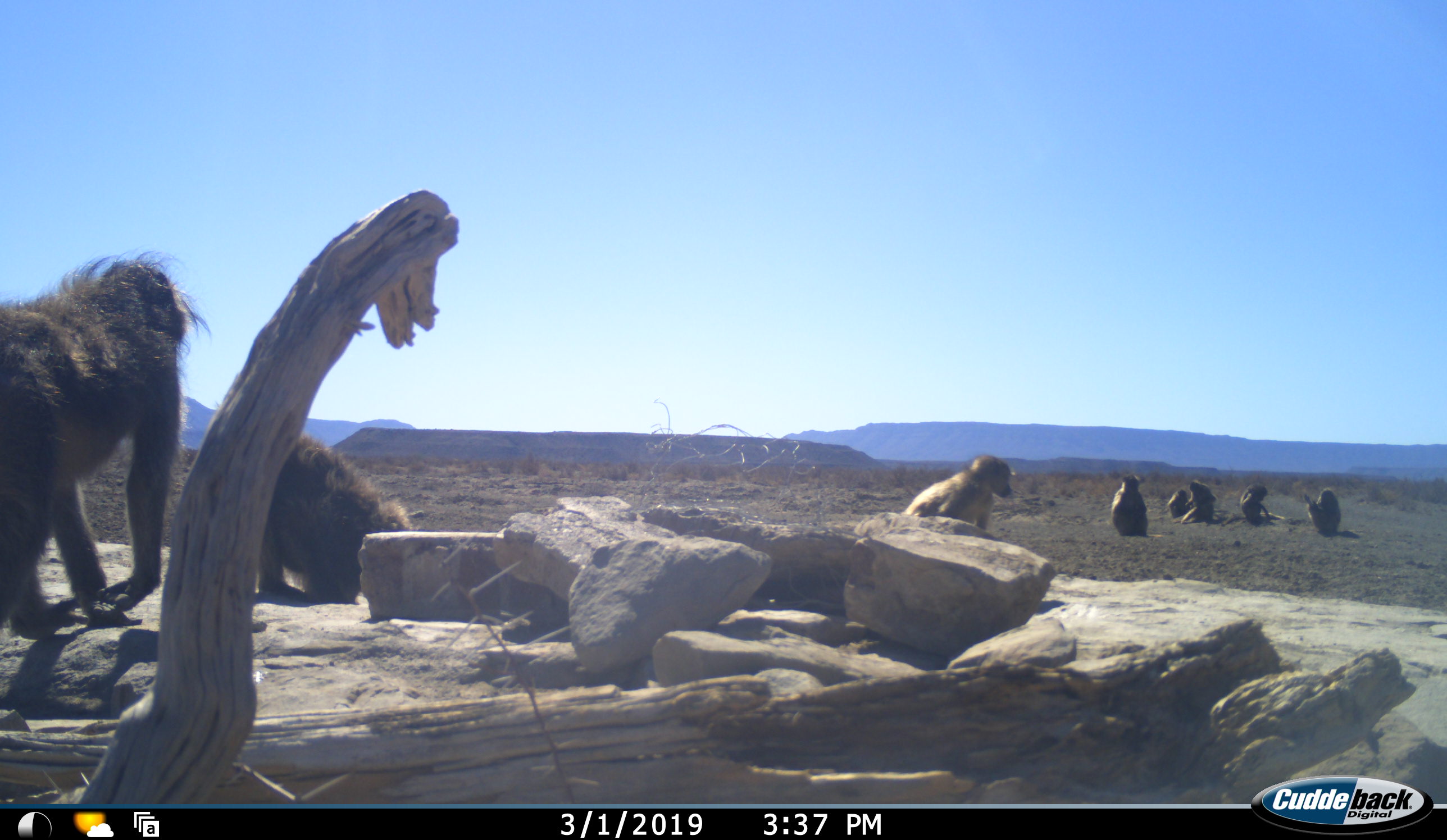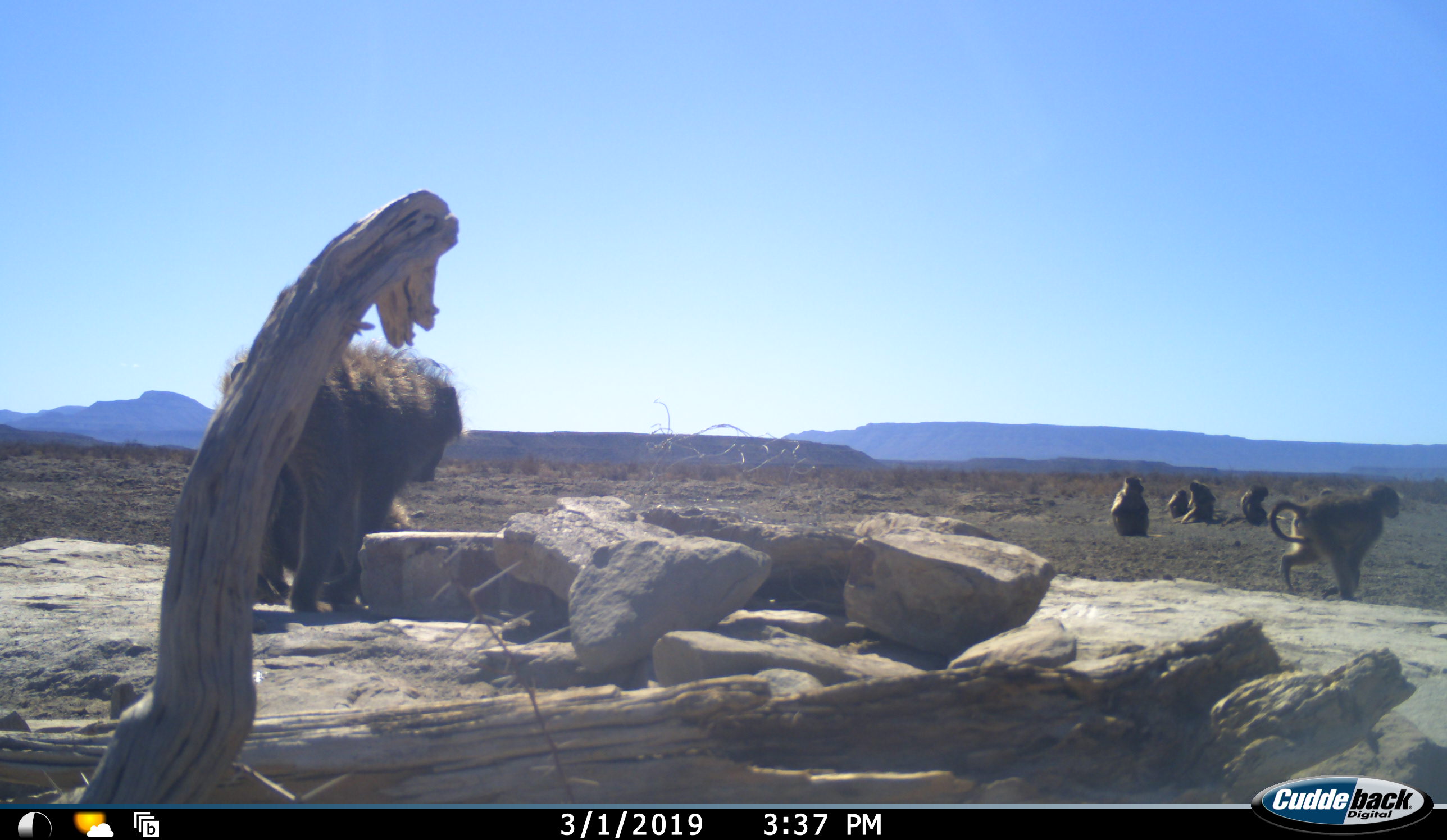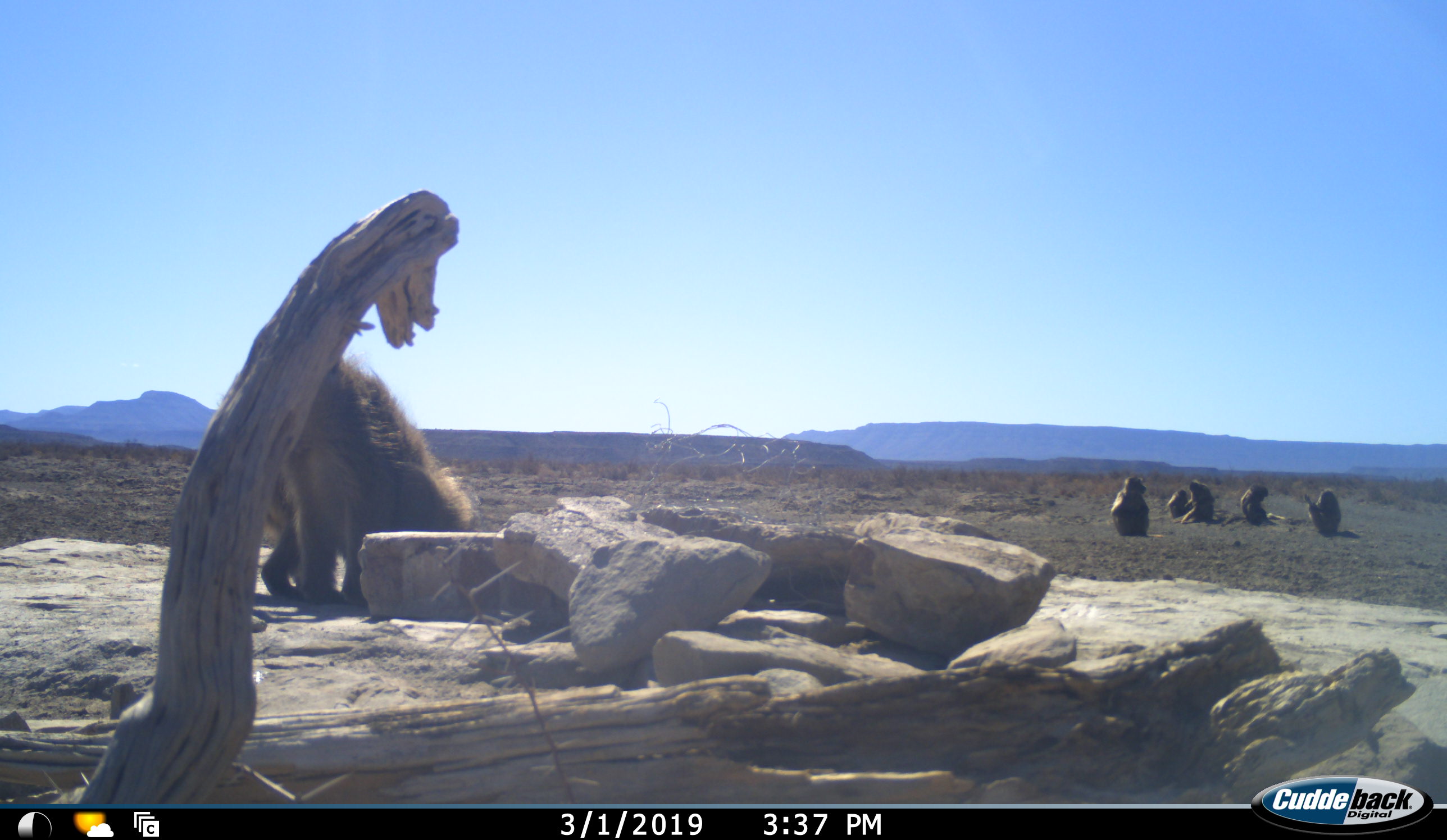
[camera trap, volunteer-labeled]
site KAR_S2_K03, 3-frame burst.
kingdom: Animalia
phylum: Chordata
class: Mammalia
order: Primates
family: Cercopithecidae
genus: Papio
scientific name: Papio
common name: baboon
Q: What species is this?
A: Baboon (Papio).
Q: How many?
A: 8.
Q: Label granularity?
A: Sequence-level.